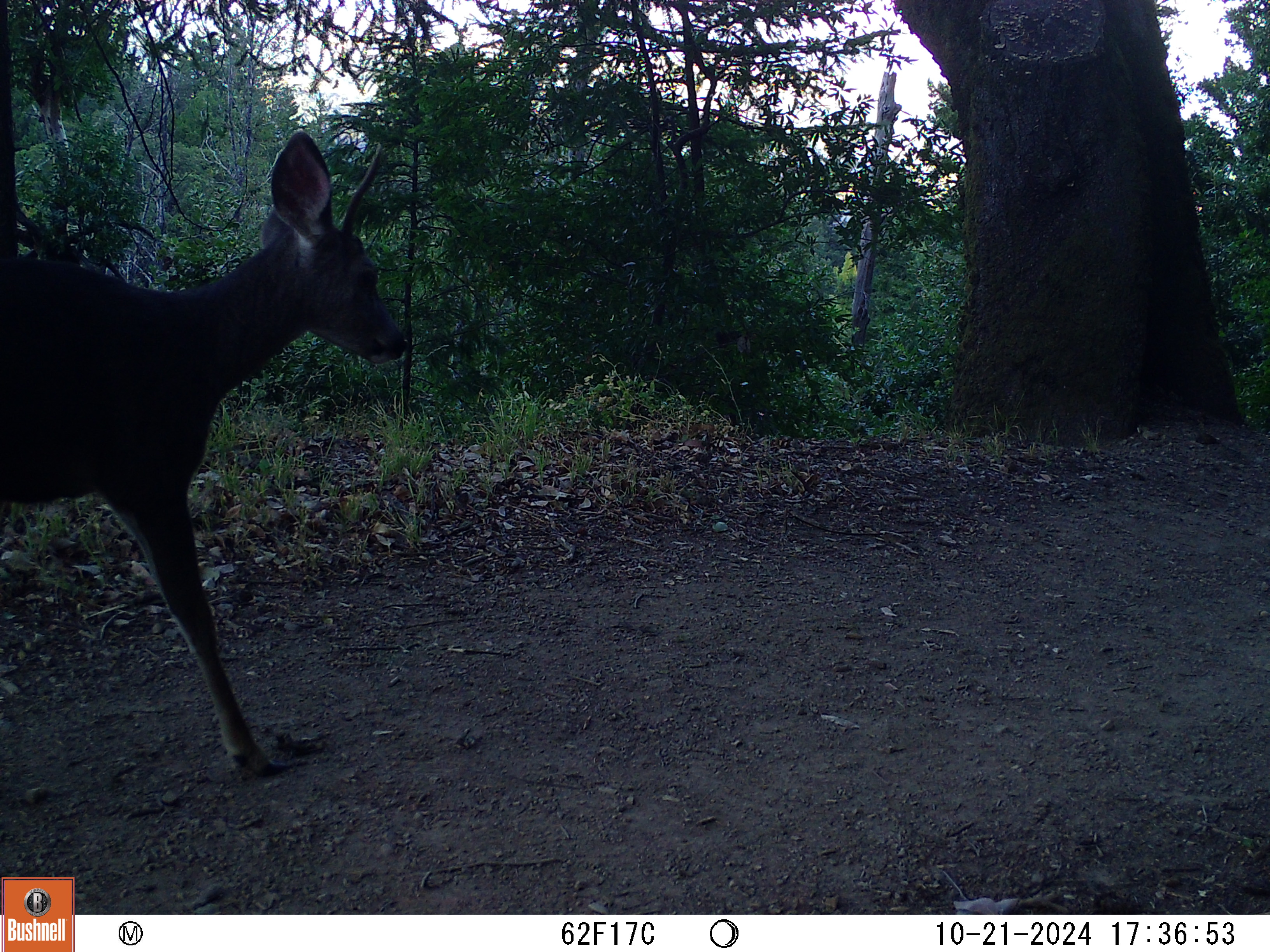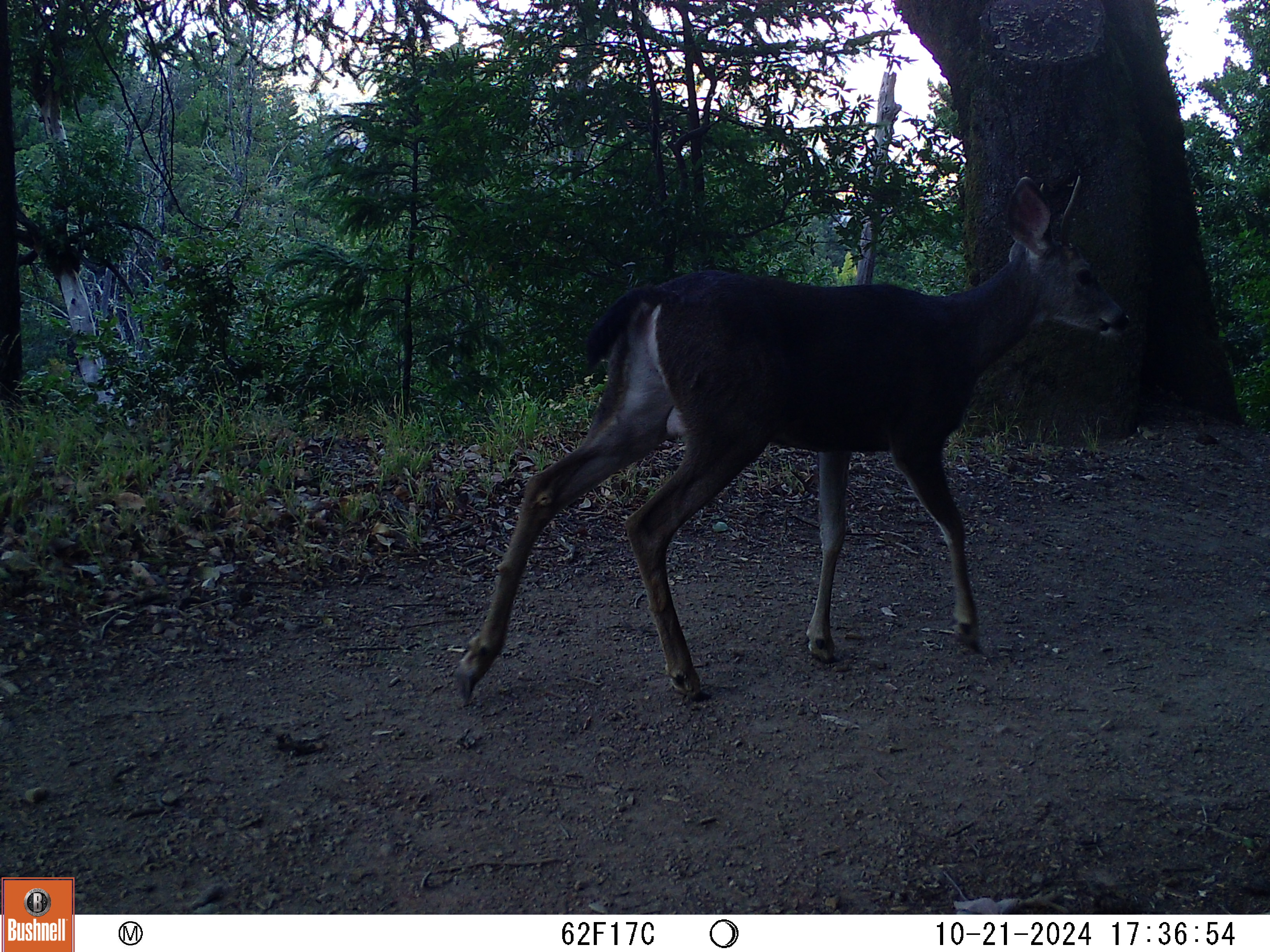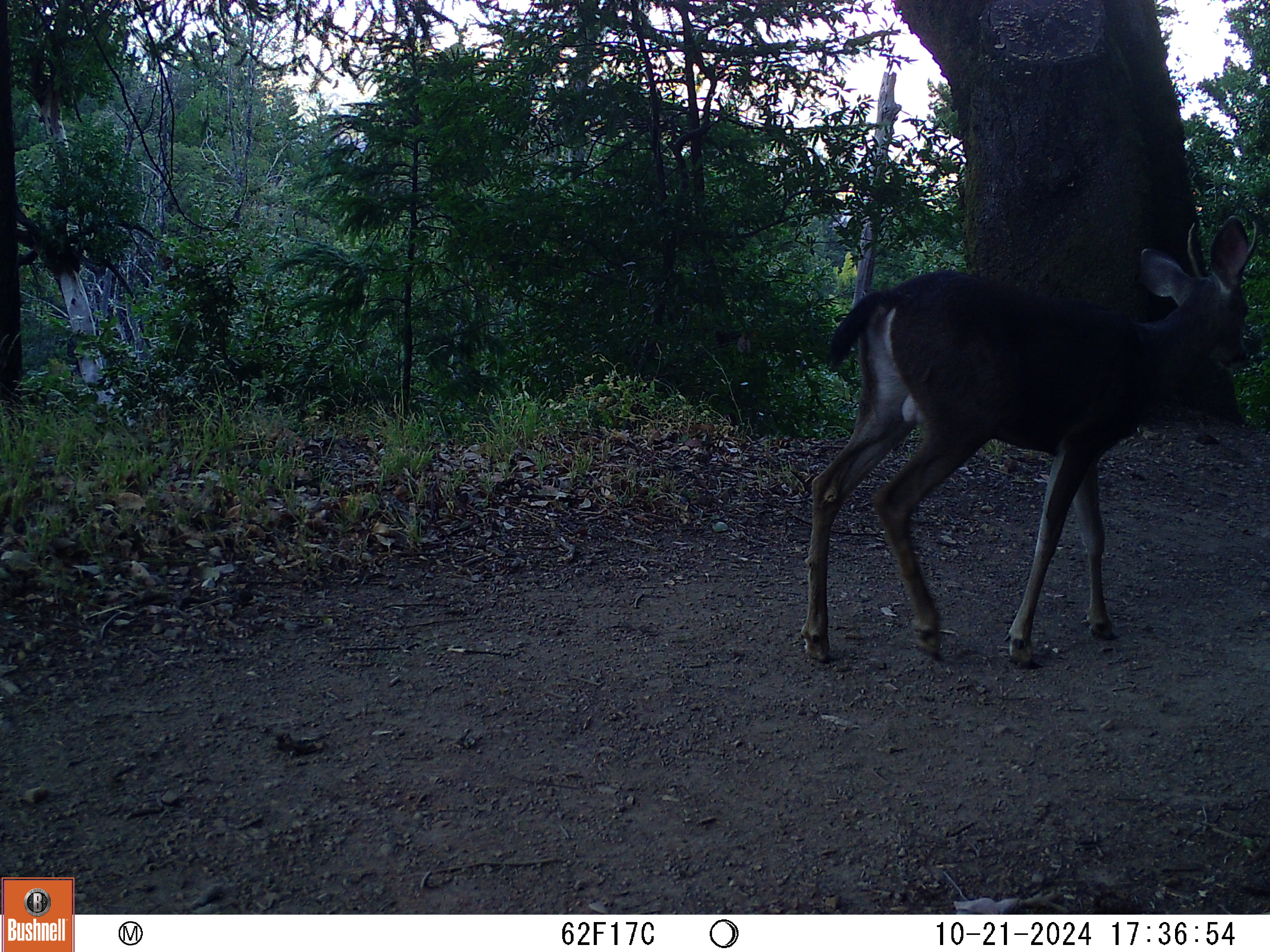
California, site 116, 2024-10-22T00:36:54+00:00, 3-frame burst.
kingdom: Animalia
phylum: Chordata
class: Mammalia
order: Artiodactyla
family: Cervidae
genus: Odocoileus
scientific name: Odocoileus hemionus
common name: mule deer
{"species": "mule deer (Odocoileus hemionus)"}